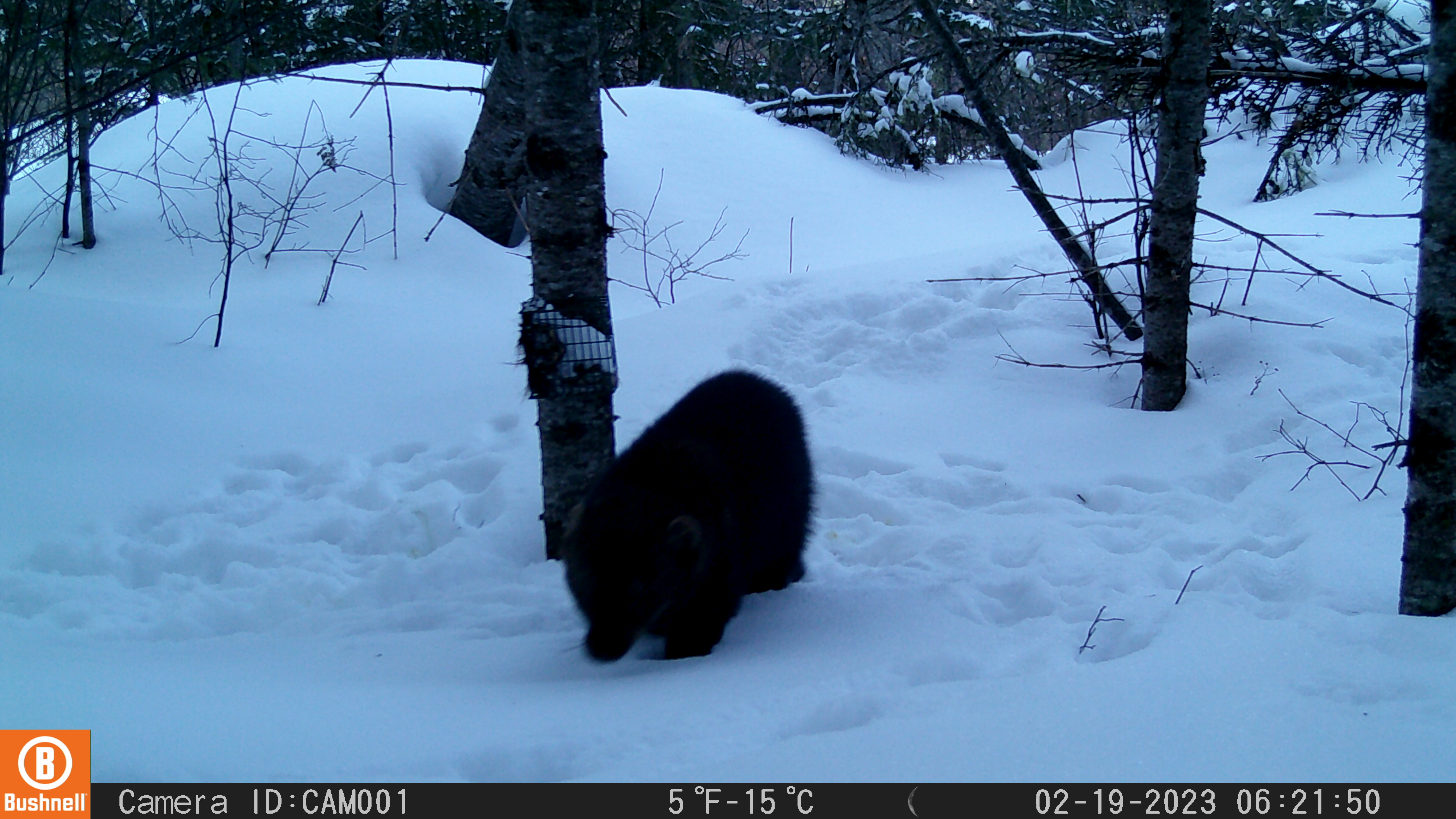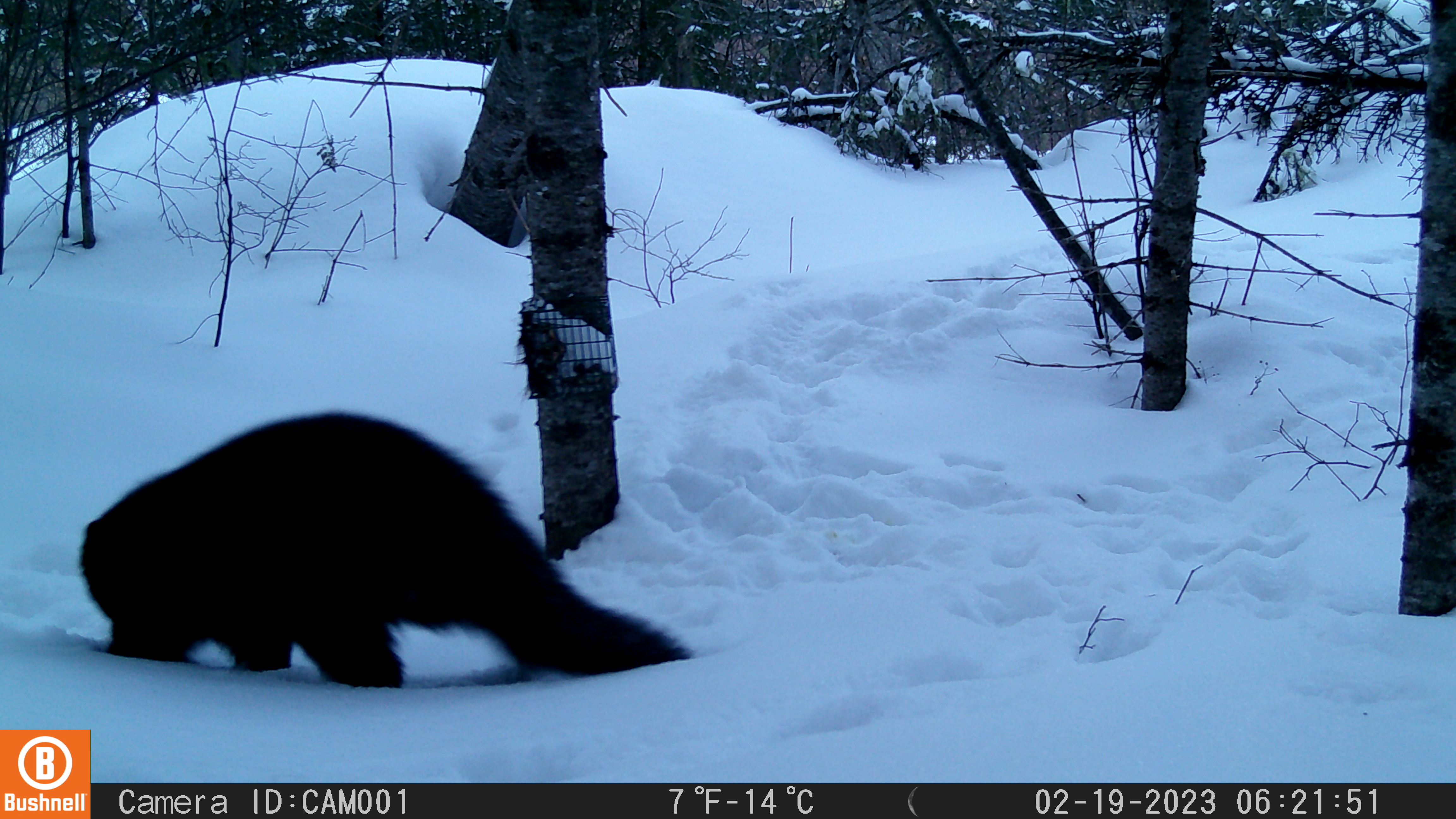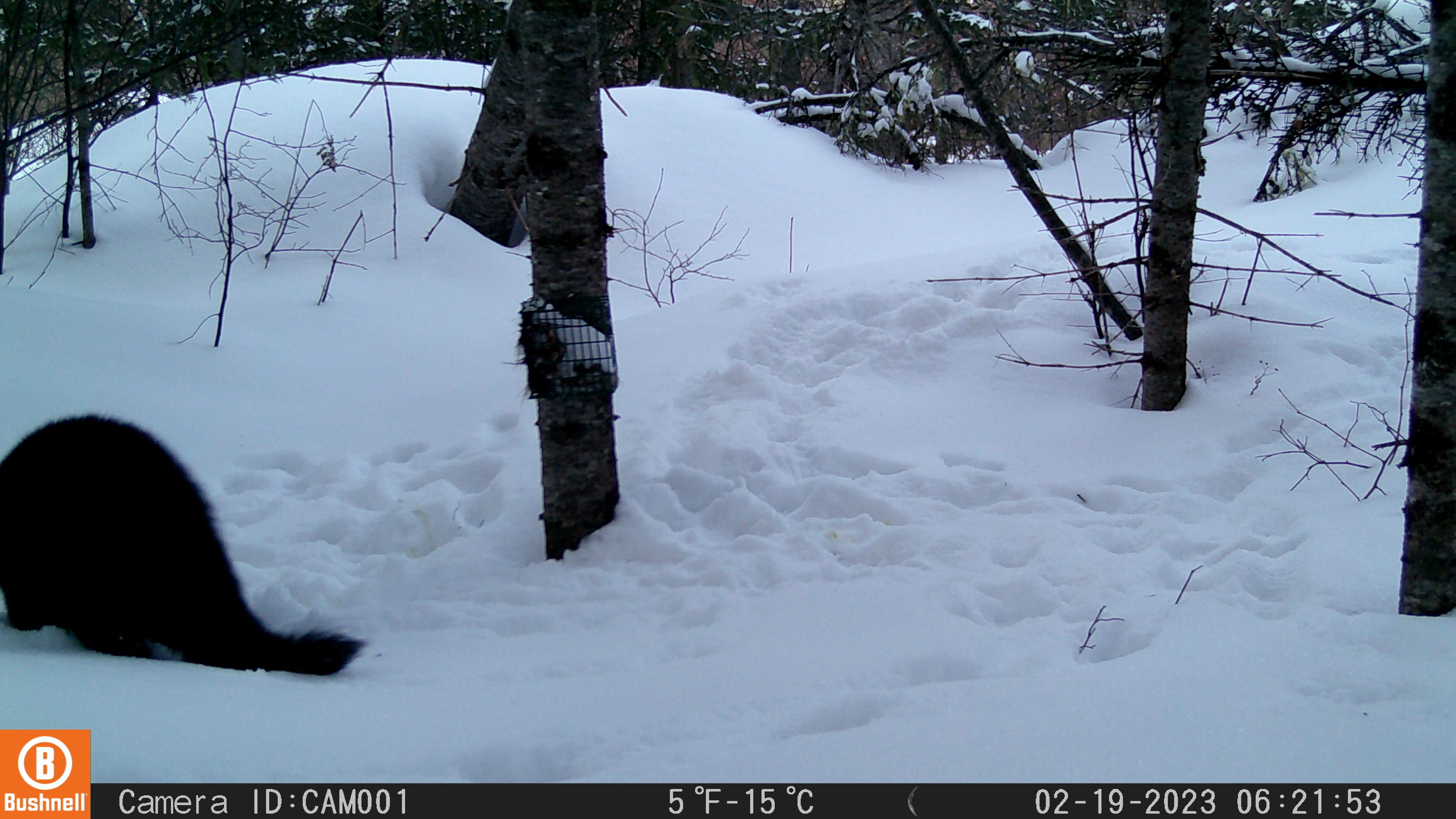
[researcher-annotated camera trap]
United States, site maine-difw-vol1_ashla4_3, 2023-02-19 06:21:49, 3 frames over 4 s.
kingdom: Animalia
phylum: Chordata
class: Mammalia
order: Carnivora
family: Mustelidae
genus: Pekania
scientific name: Pekania pennanti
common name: fisher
Fisher (Pekania pennanti).